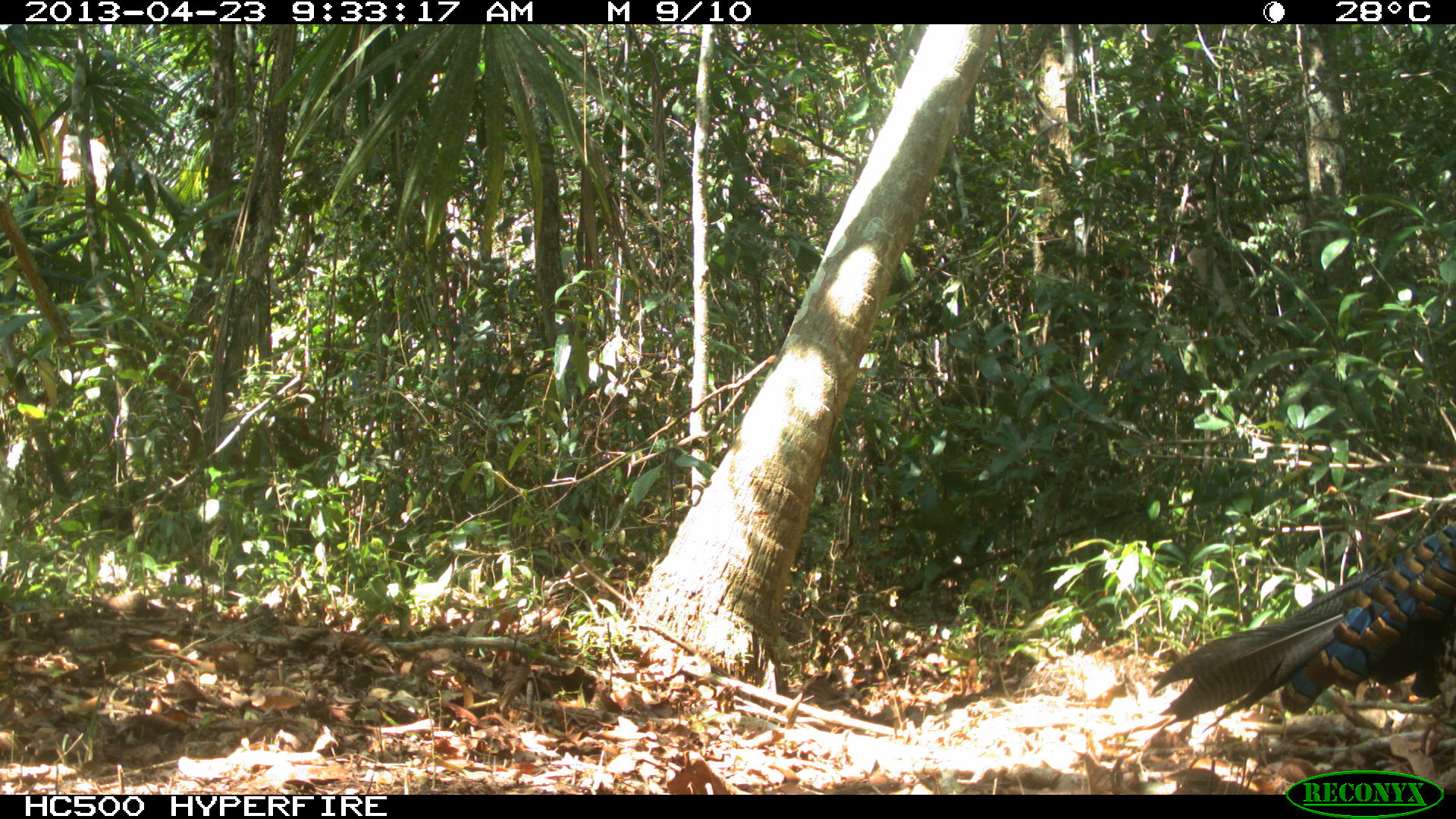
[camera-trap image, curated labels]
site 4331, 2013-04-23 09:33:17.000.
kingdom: Animalia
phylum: Chordata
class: Aves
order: Galliformes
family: Phasianidae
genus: Meleagris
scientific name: Meleagris ocellata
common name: ocellated turkey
Meleagris ocellata (ocellated turkey), count 2.